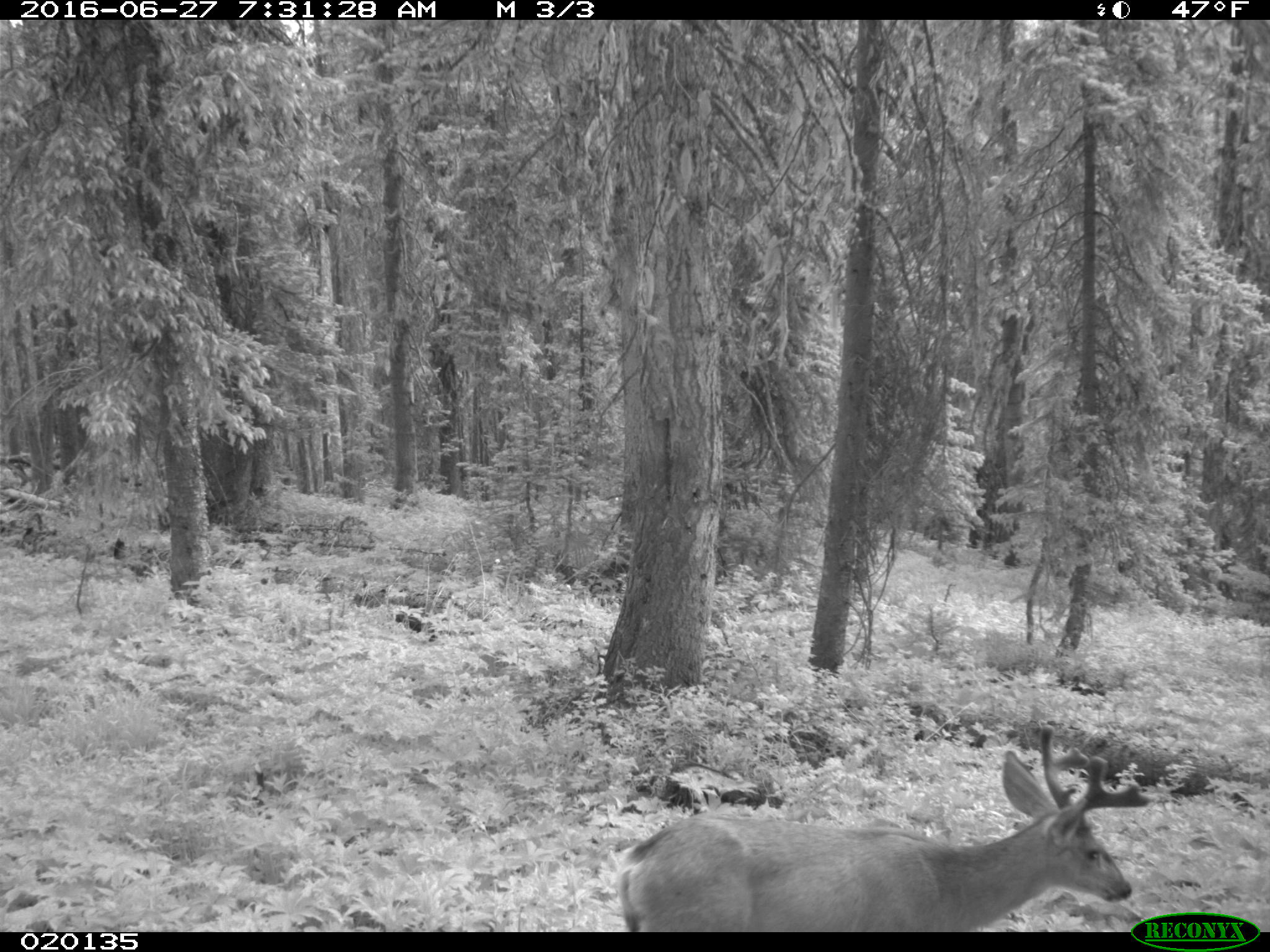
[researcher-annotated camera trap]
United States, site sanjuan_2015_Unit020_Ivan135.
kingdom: Animalia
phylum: Chordata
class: Mammalia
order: Artiodactyla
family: Cervidae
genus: Odocoileus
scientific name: Odocoileus hemionus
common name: mule deer